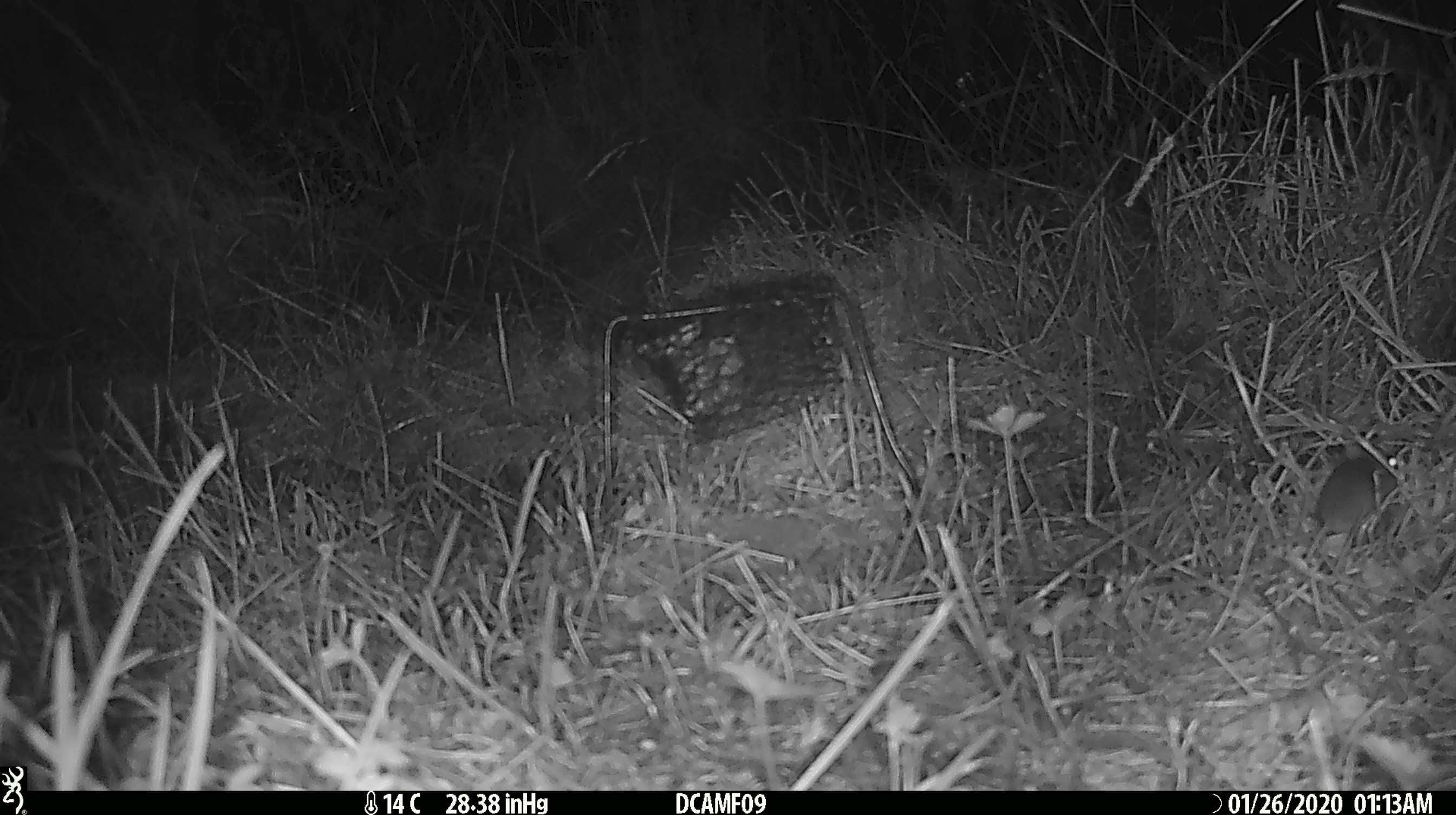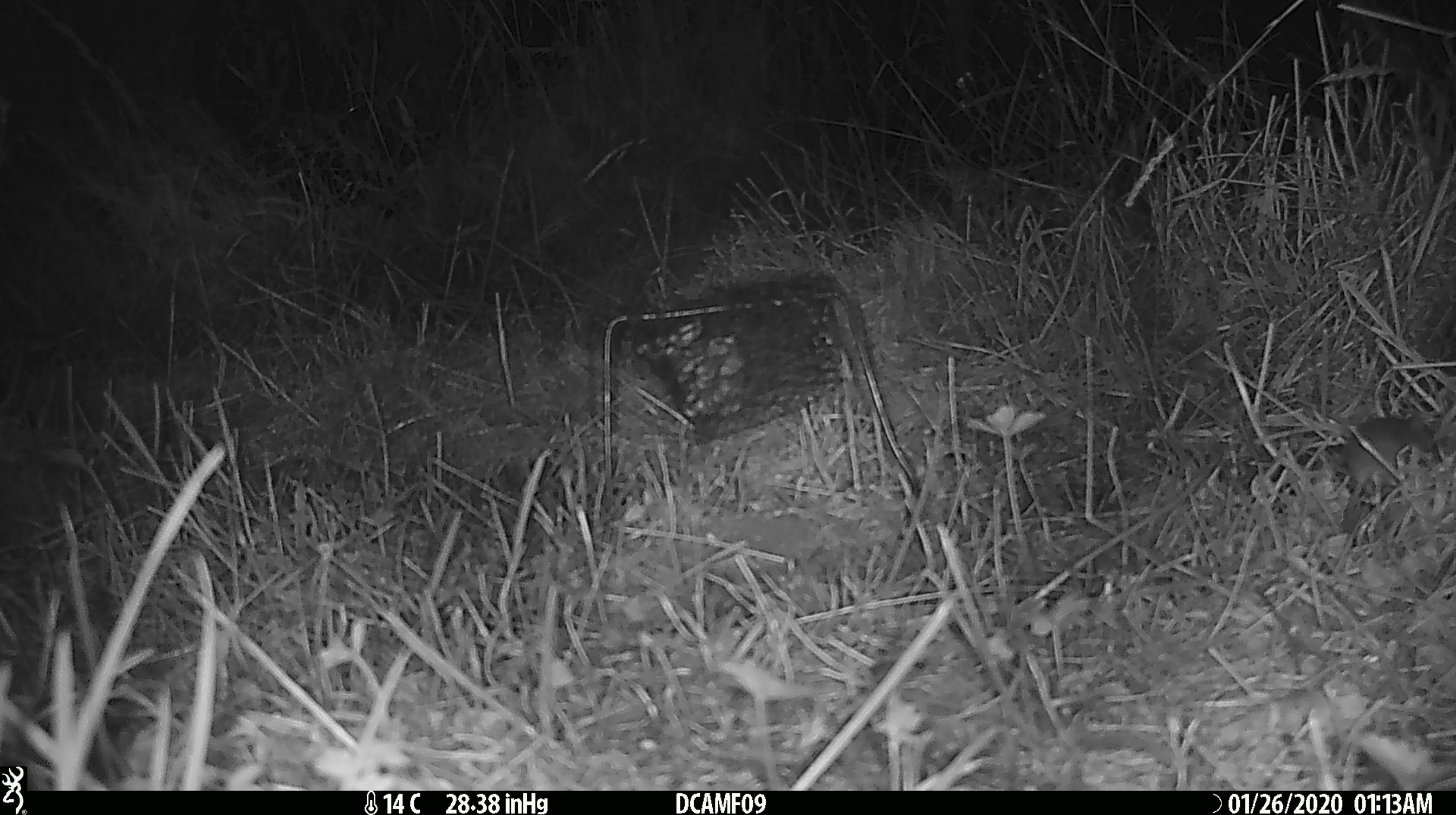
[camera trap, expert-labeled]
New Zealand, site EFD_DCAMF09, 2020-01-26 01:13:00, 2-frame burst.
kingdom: Animalia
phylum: Chordata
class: Mammalia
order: Rodentia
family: Muridae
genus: Mus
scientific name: Mus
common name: mouse